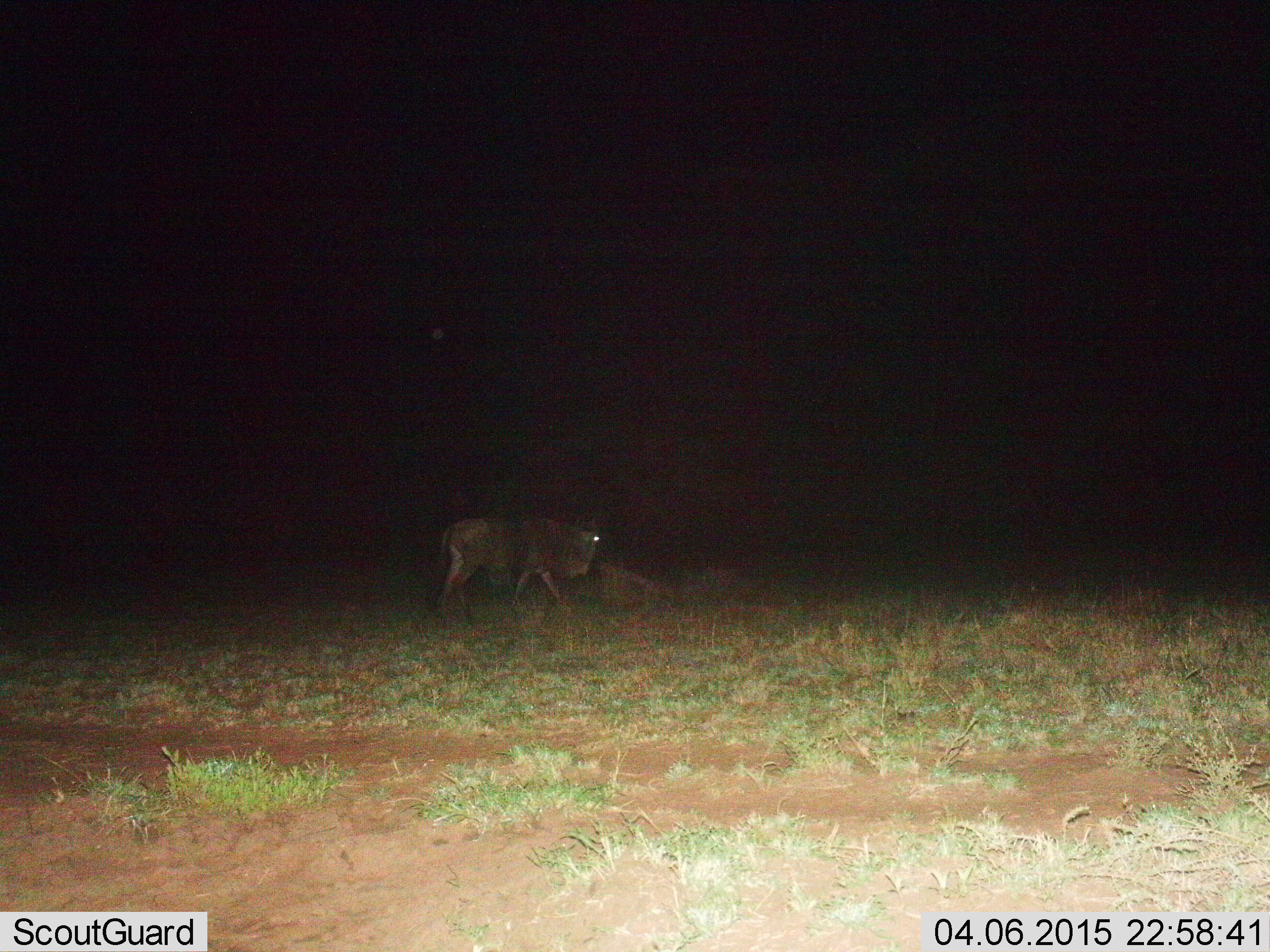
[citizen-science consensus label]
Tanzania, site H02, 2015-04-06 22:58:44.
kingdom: Animalia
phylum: Chordata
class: Mammalia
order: Artiodactyla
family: Bovidae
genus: Connochaetes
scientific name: Connochaetes taurinus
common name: blue wildebeest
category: wildebeest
Wildebeest (blue wildebeest) (Connochaetes taurinus), count 1. Behavior (volunteer vote fractions): standing 0%, resting 10%, moving 100%, interacting 0%. Young present (vote fraction): 0%. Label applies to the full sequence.